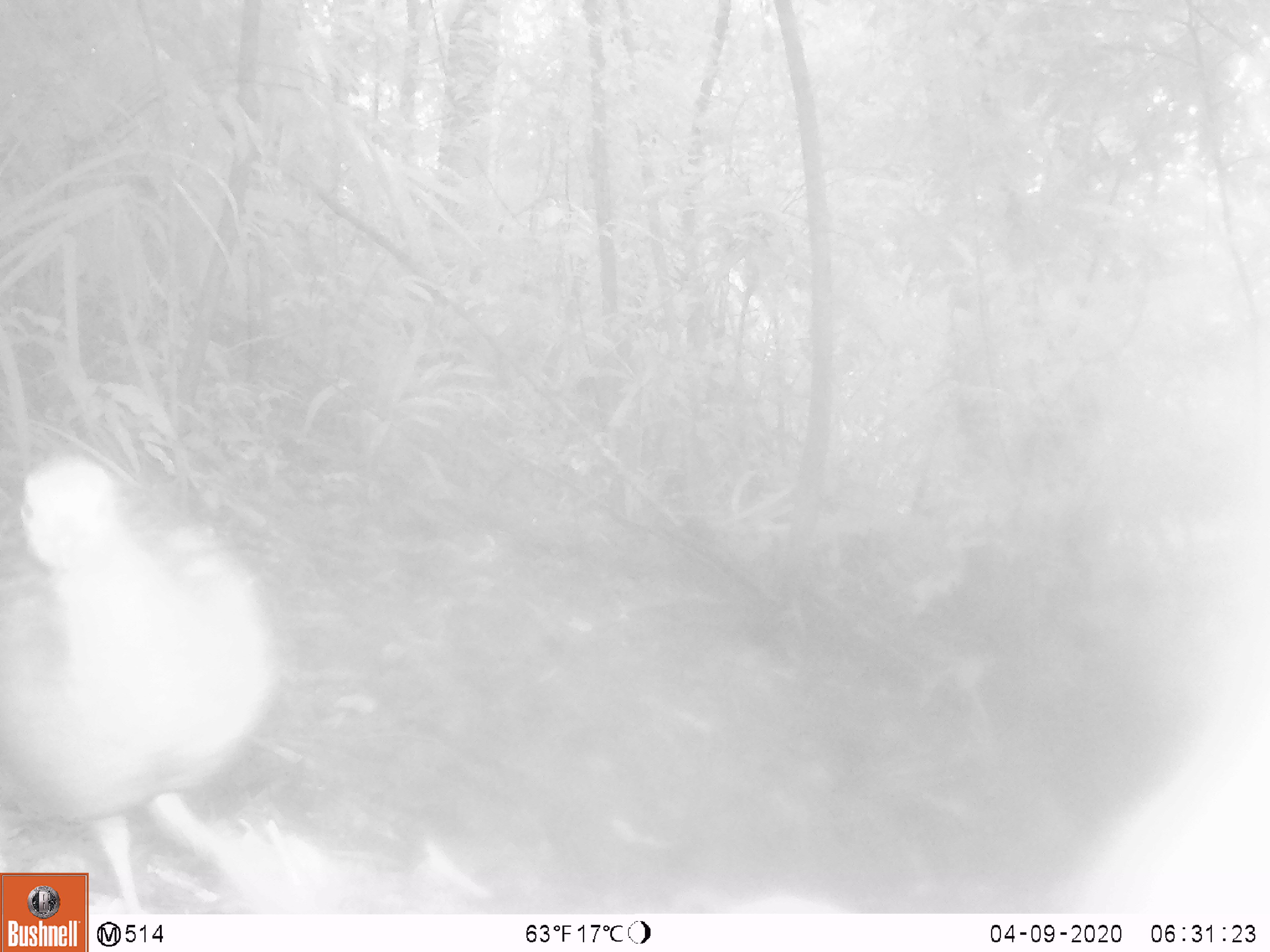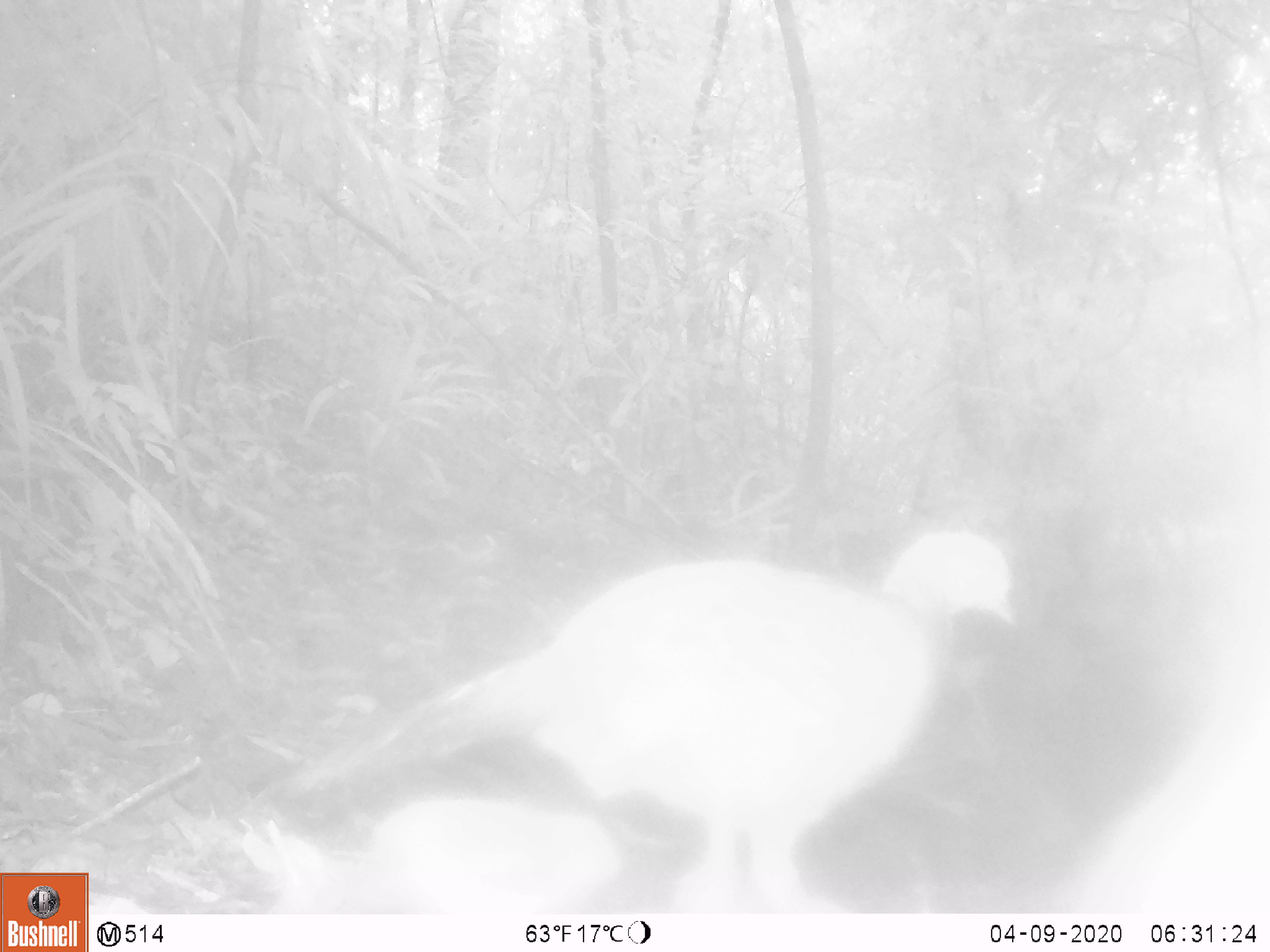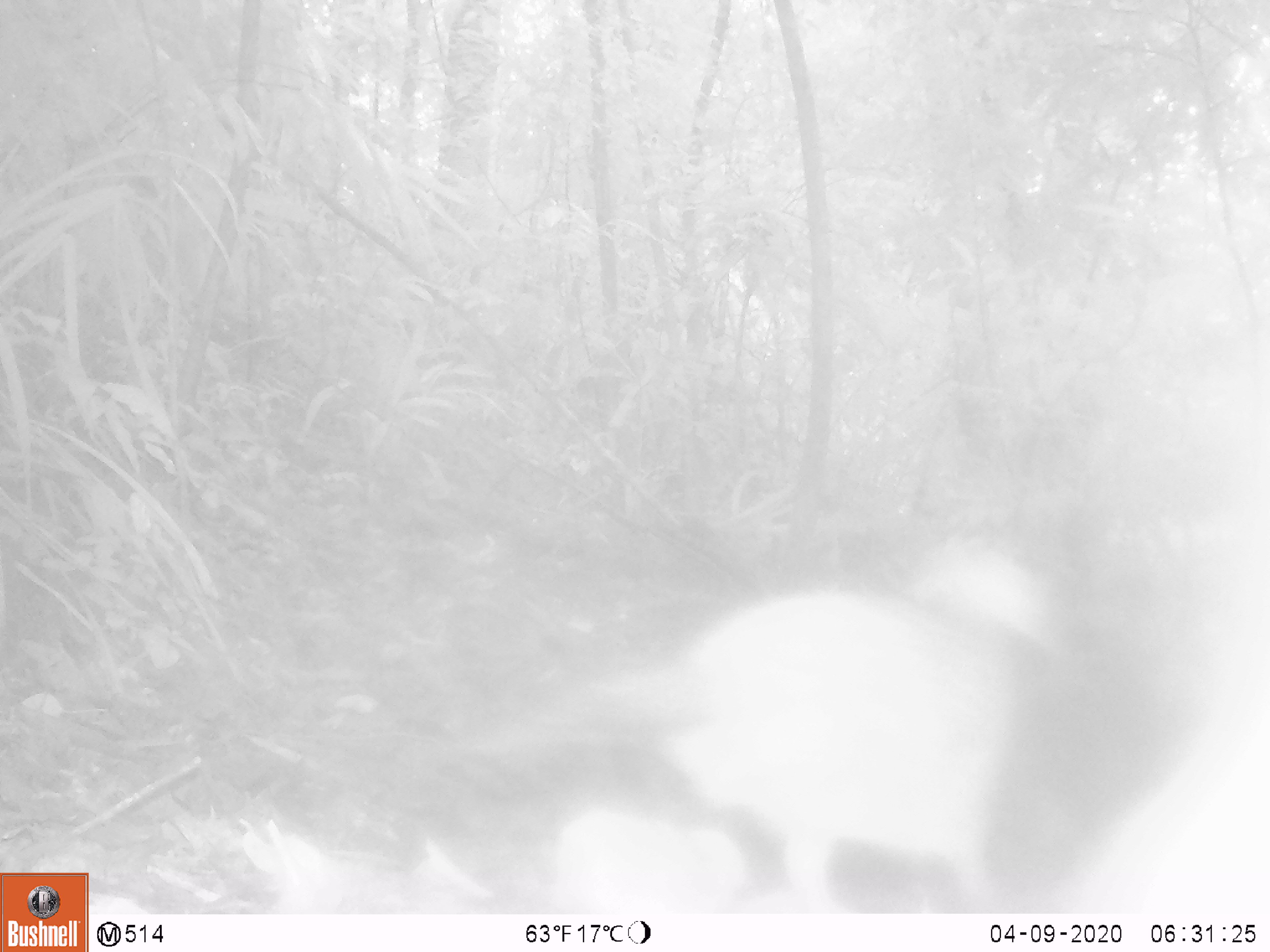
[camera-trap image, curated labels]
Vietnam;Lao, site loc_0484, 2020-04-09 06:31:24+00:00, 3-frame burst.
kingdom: Animalia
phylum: Chordata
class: Aves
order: Galliformes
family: Phasianidae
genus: Lophura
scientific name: Lophura nycthemera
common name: silver pheasant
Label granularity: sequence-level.